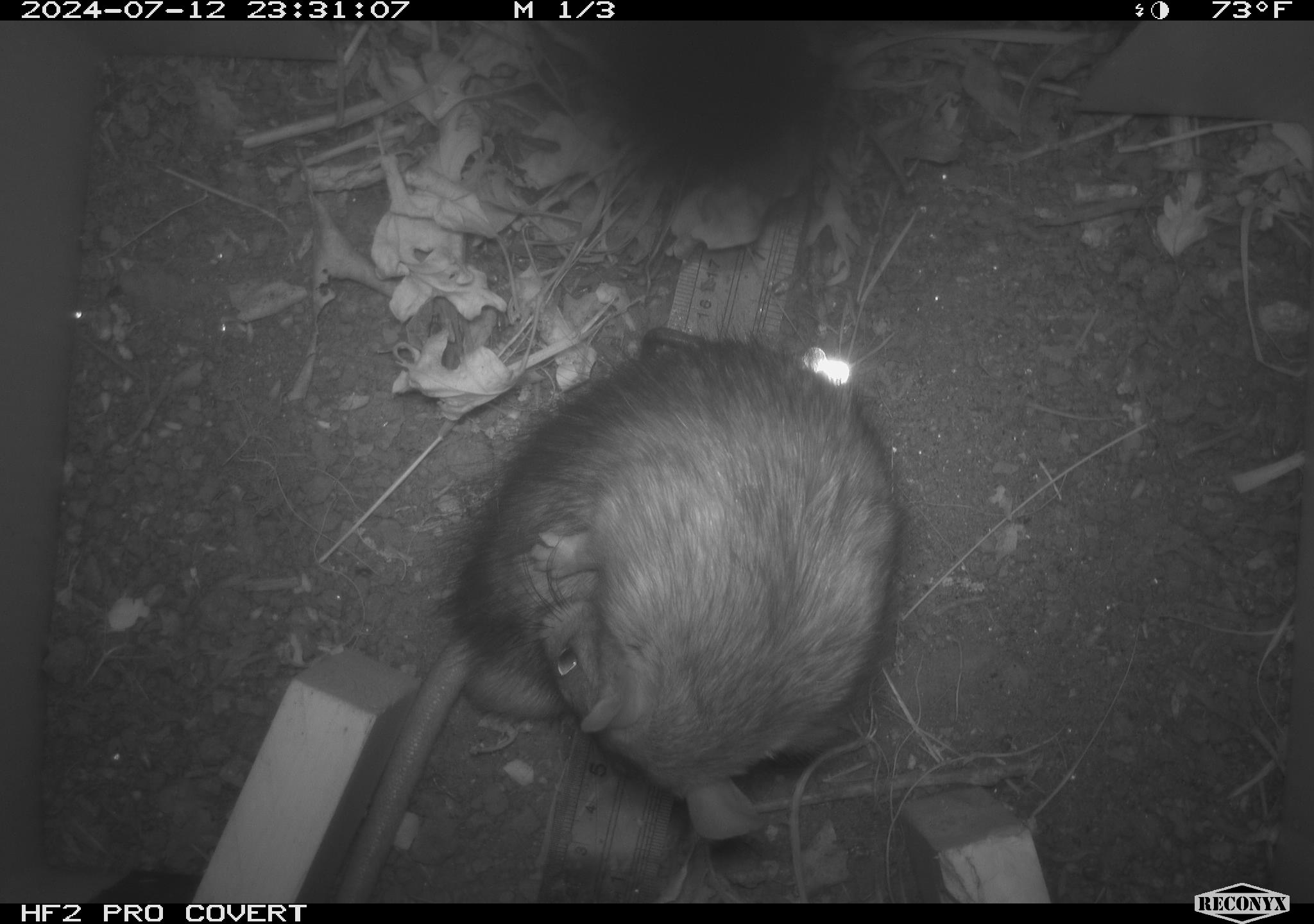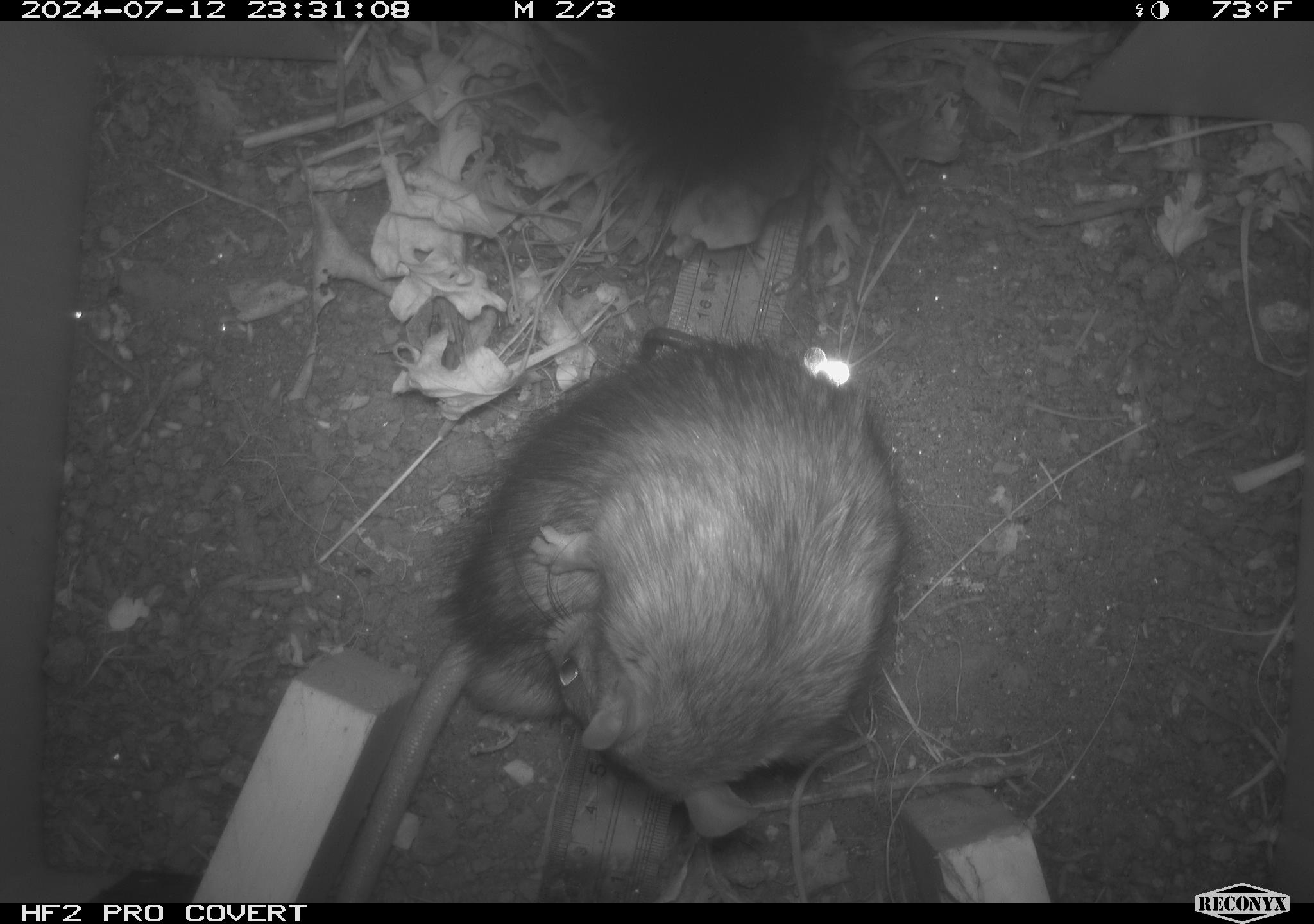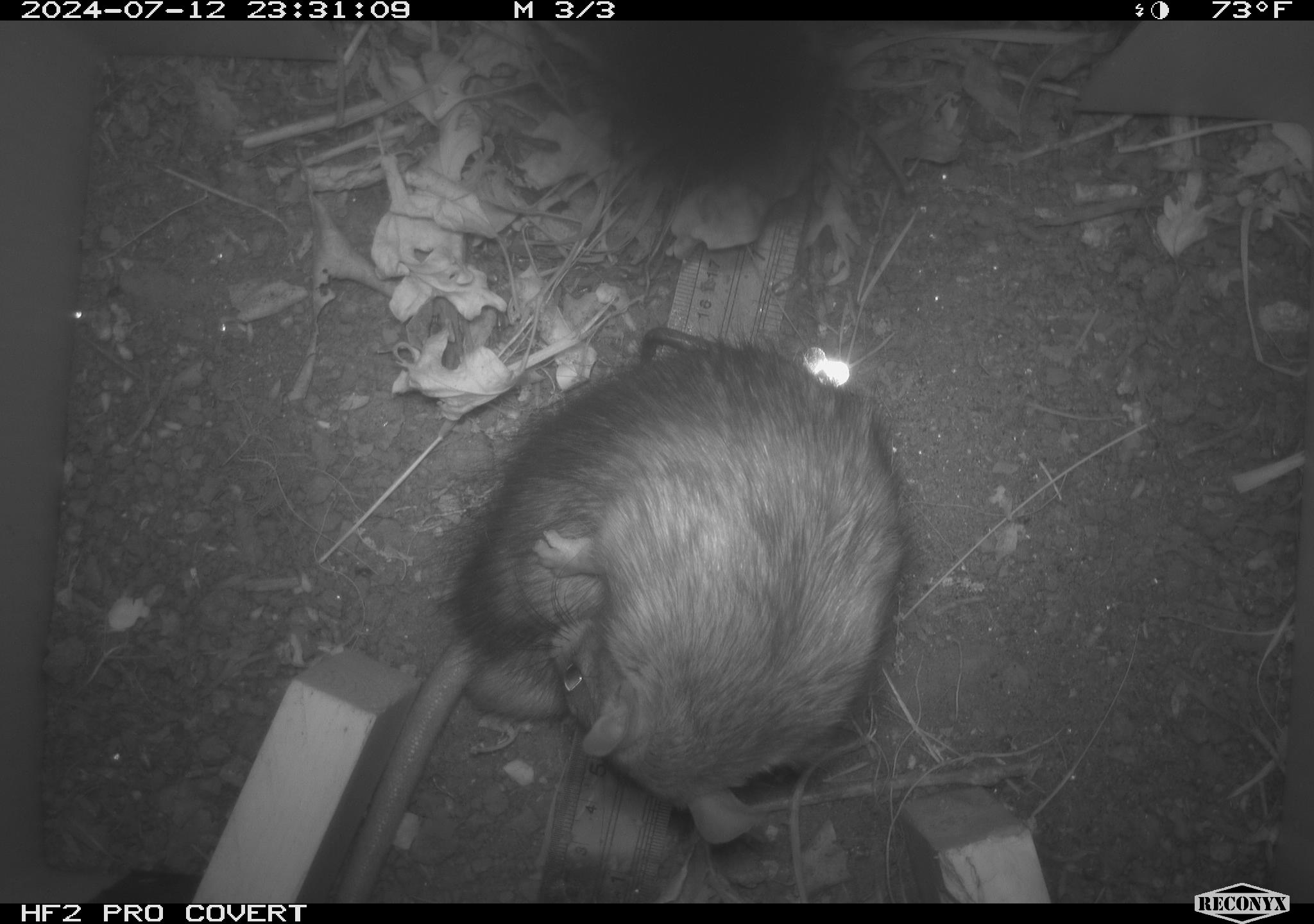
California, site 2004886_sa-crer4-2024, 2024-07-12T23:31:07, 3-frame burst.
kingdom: Animalia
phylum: Chordata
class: Mammalia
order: Rodentia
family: Muridae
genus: Rattus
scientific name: Rattus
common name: rat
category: rattus species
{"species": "rattus species (rat) (Rattus)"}